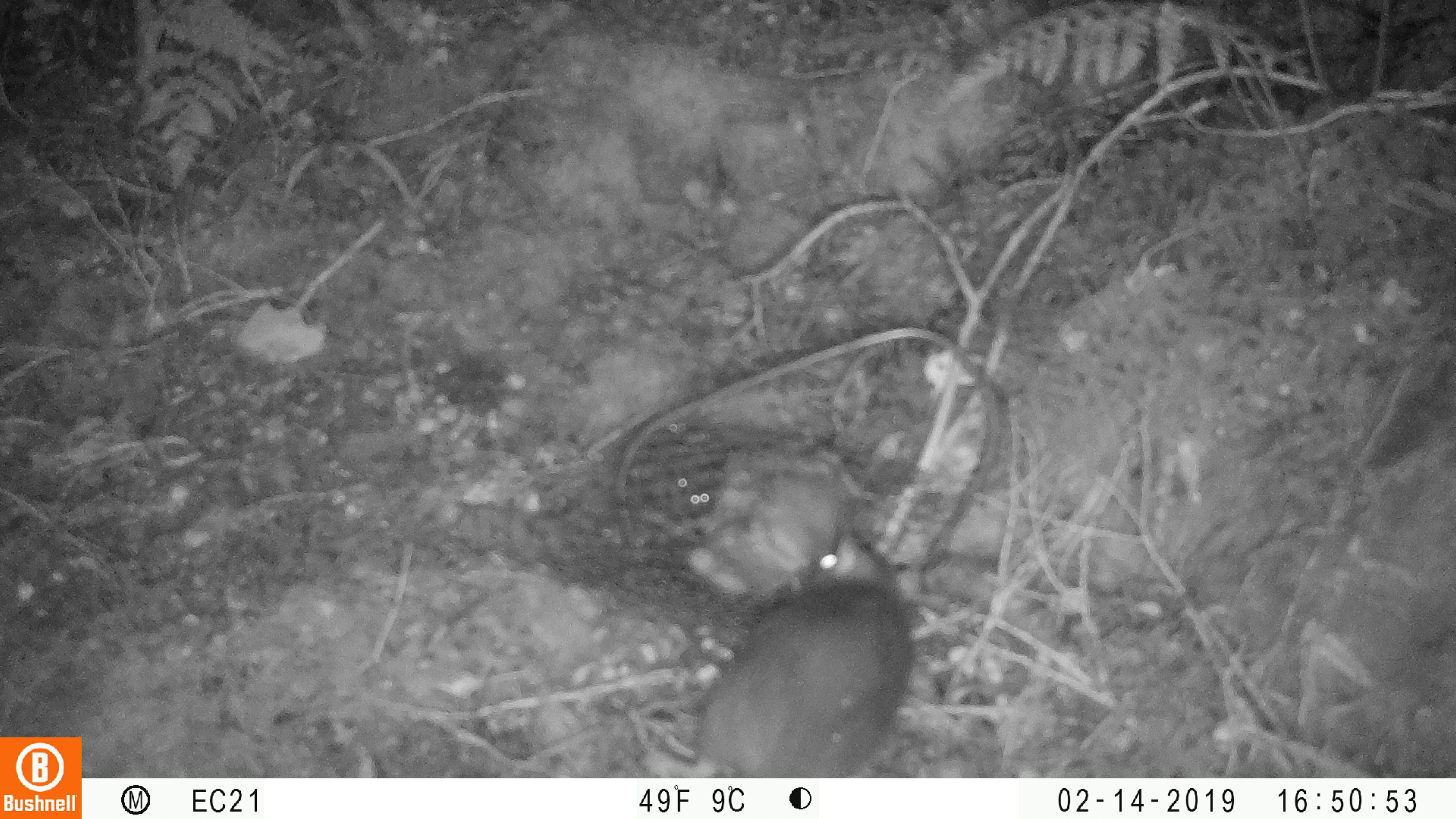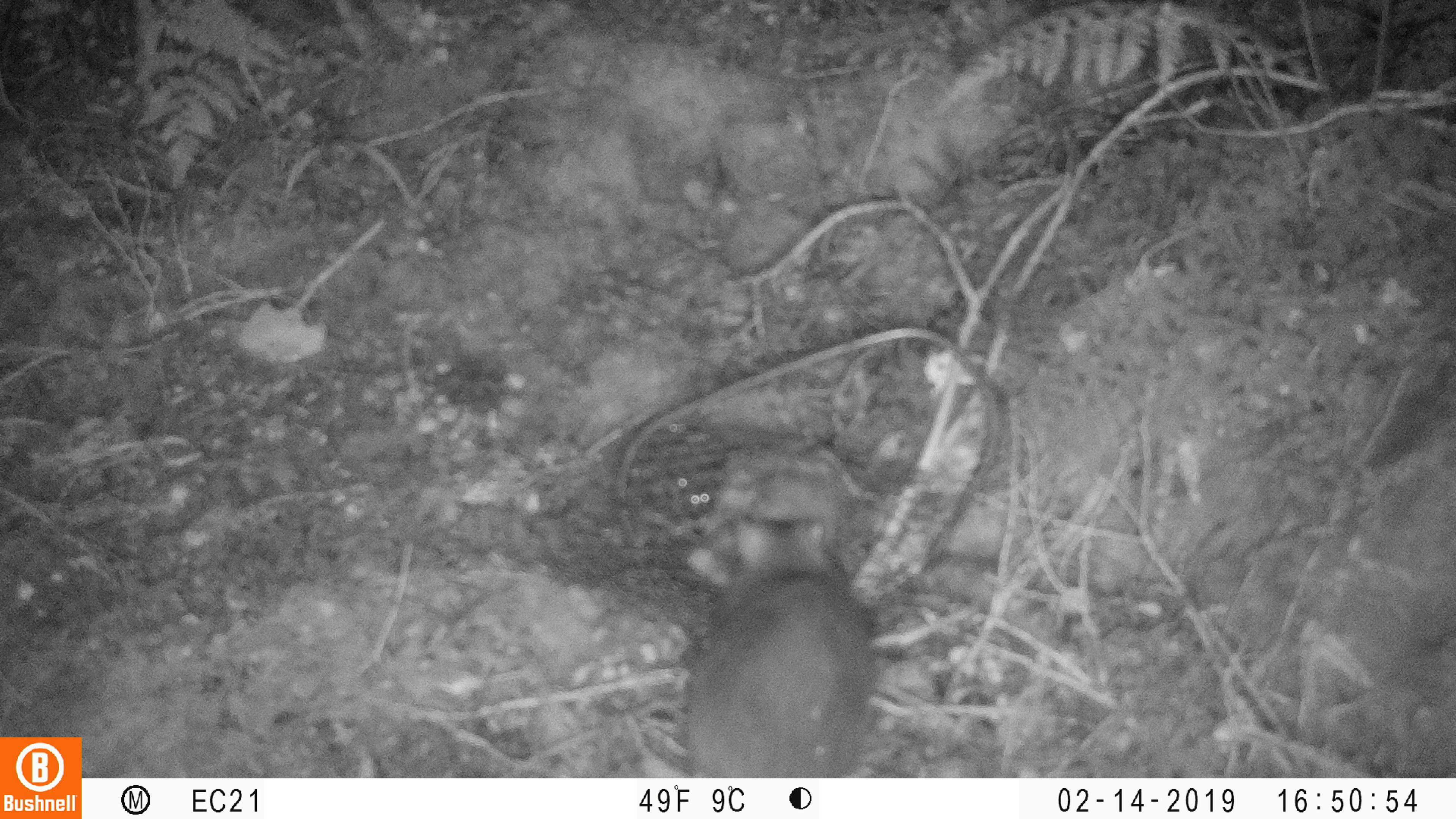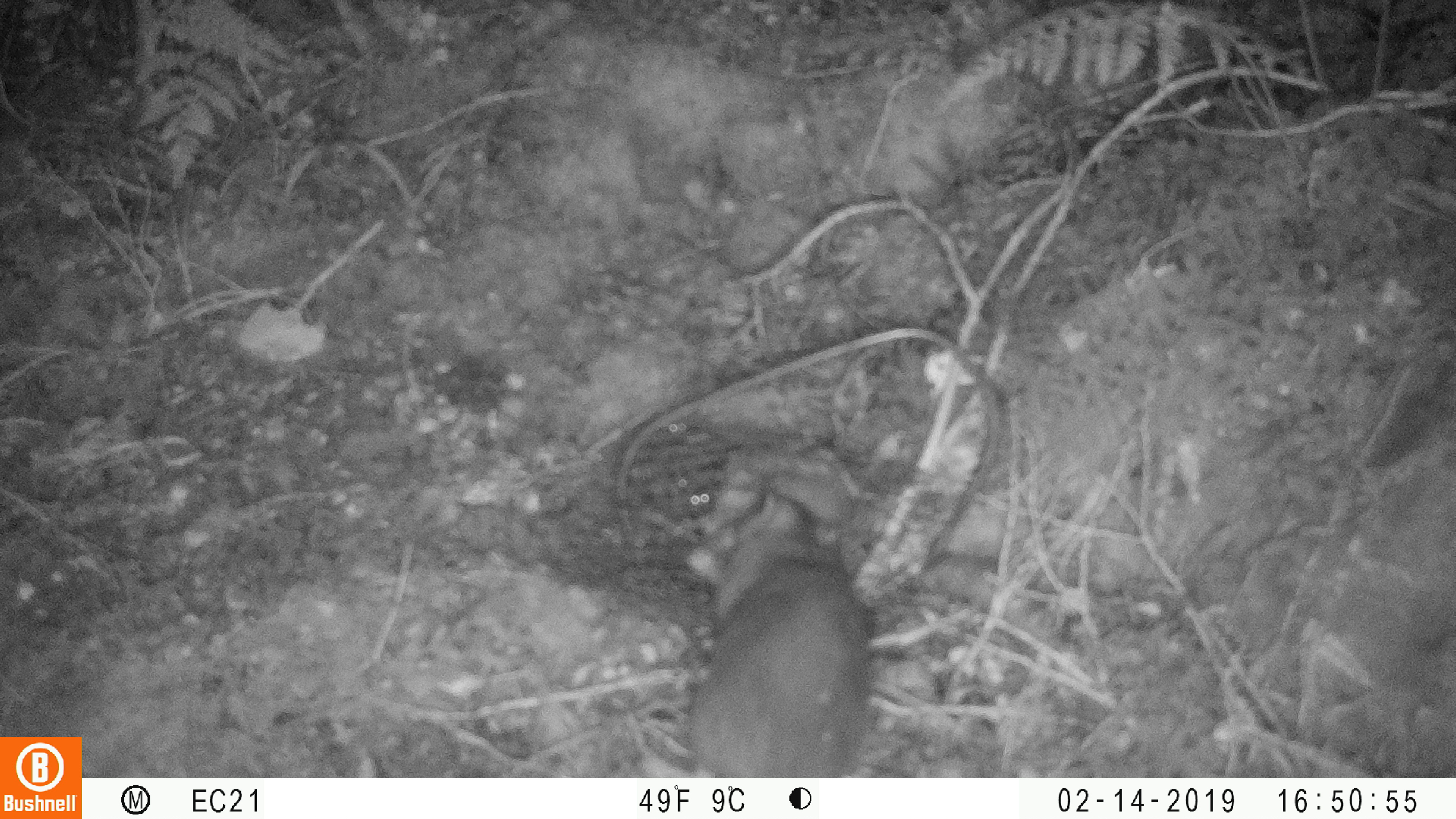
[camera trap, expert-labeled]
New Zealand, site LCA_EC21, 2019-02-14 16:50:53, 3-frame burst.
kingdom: Animalia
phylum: Chordata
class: Mammalia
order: Rodentia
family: Muridae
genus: Rattus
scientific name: Rattus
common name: rat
Rat (Rattus).